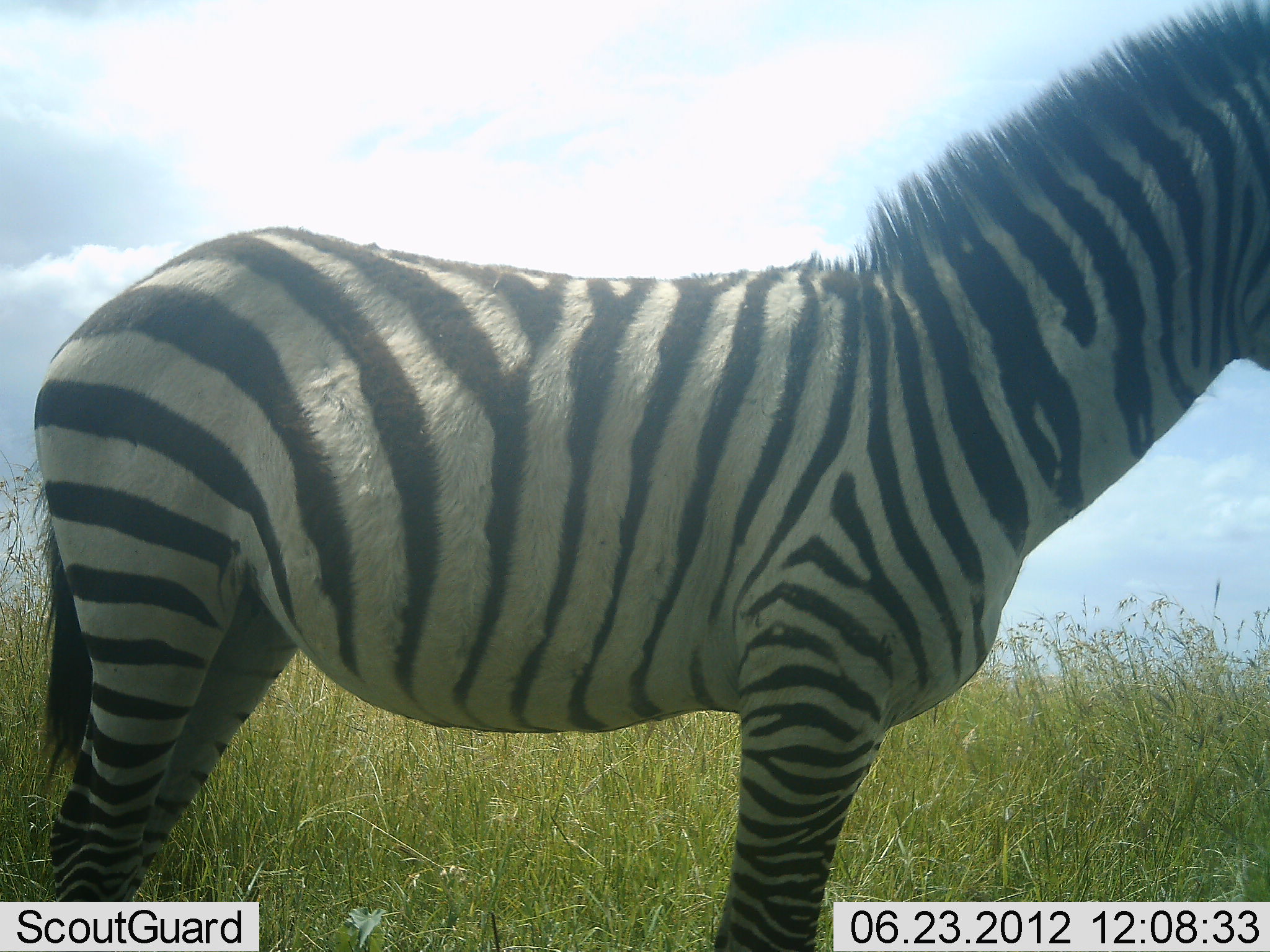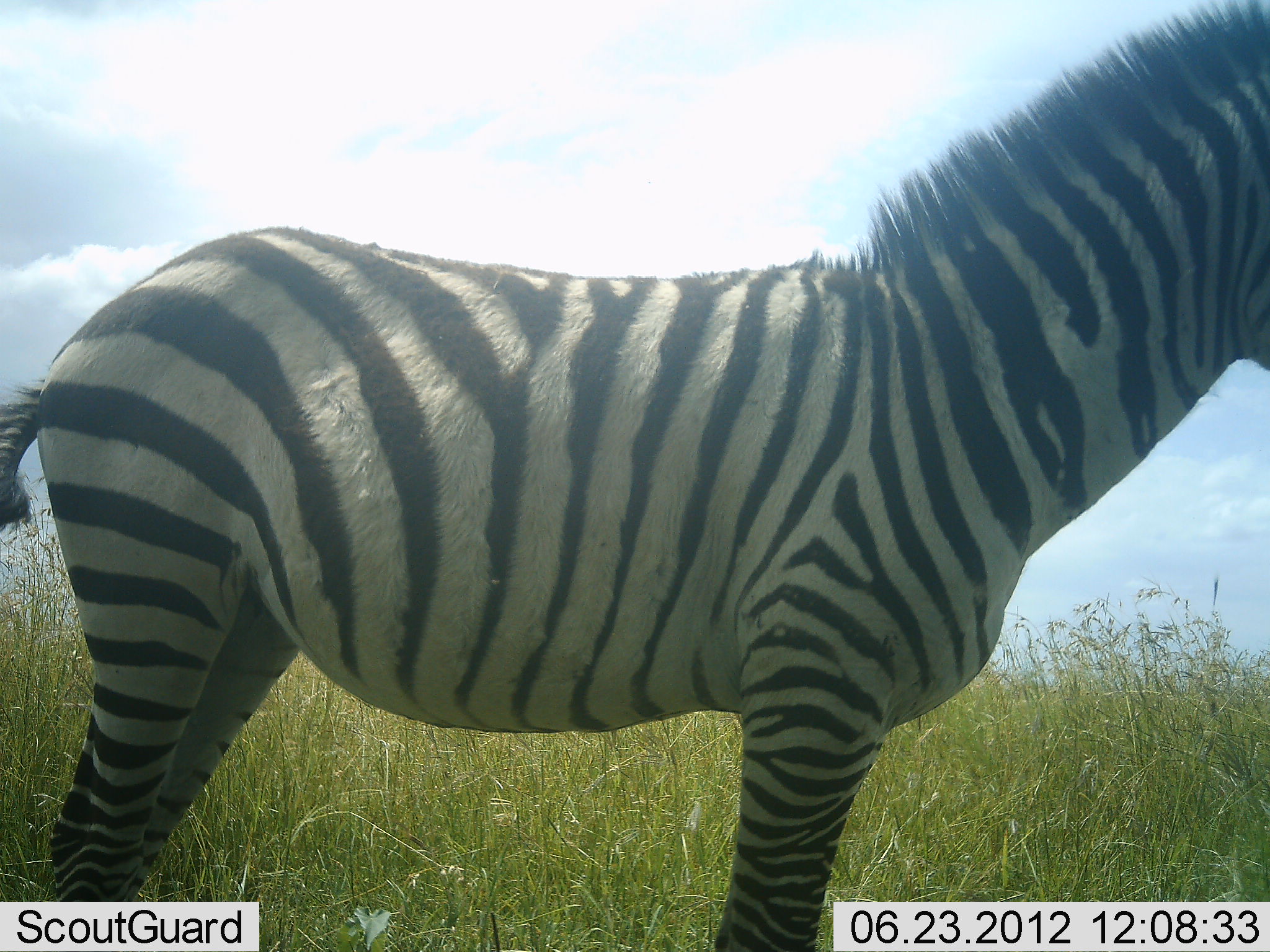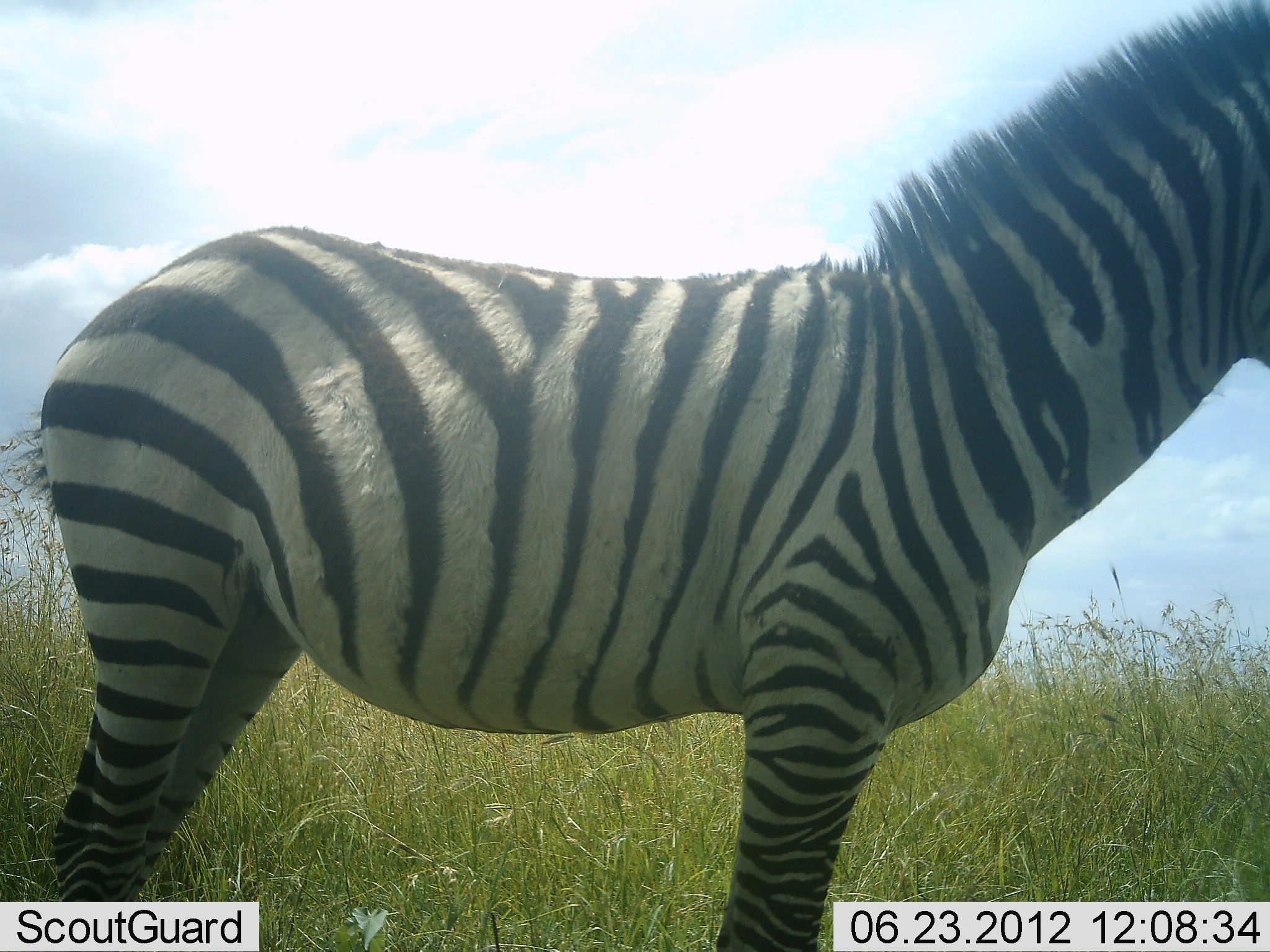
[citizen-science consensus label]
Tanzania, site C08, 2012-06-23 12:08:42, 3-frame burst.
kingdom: Animalia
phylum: Chordata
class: Mammalia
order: Perissodactyla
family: Equidae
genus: Equus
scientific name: Equus quagga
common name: plains zebra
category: zebra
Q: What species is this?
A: Zebra (plains zebra) (Equus quagga).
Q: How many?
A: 1.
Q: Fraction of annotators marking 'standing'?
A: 100%.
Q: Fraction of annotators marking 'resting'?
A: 0%.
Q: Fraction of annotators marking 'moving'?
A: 0%.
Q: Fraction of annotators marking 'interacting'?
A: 0%.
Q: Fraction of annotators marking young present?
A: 0%.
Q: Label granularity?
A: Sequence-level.